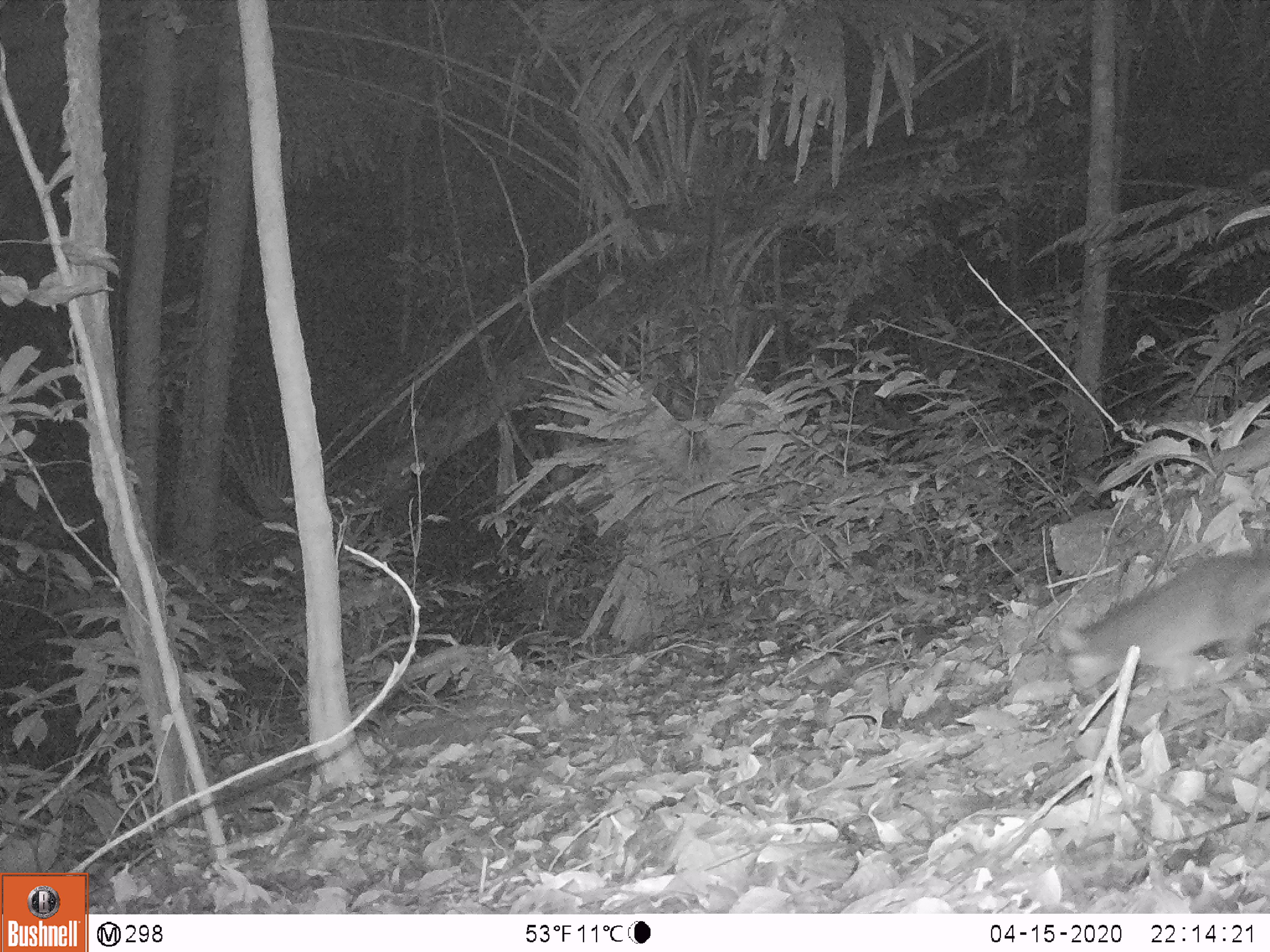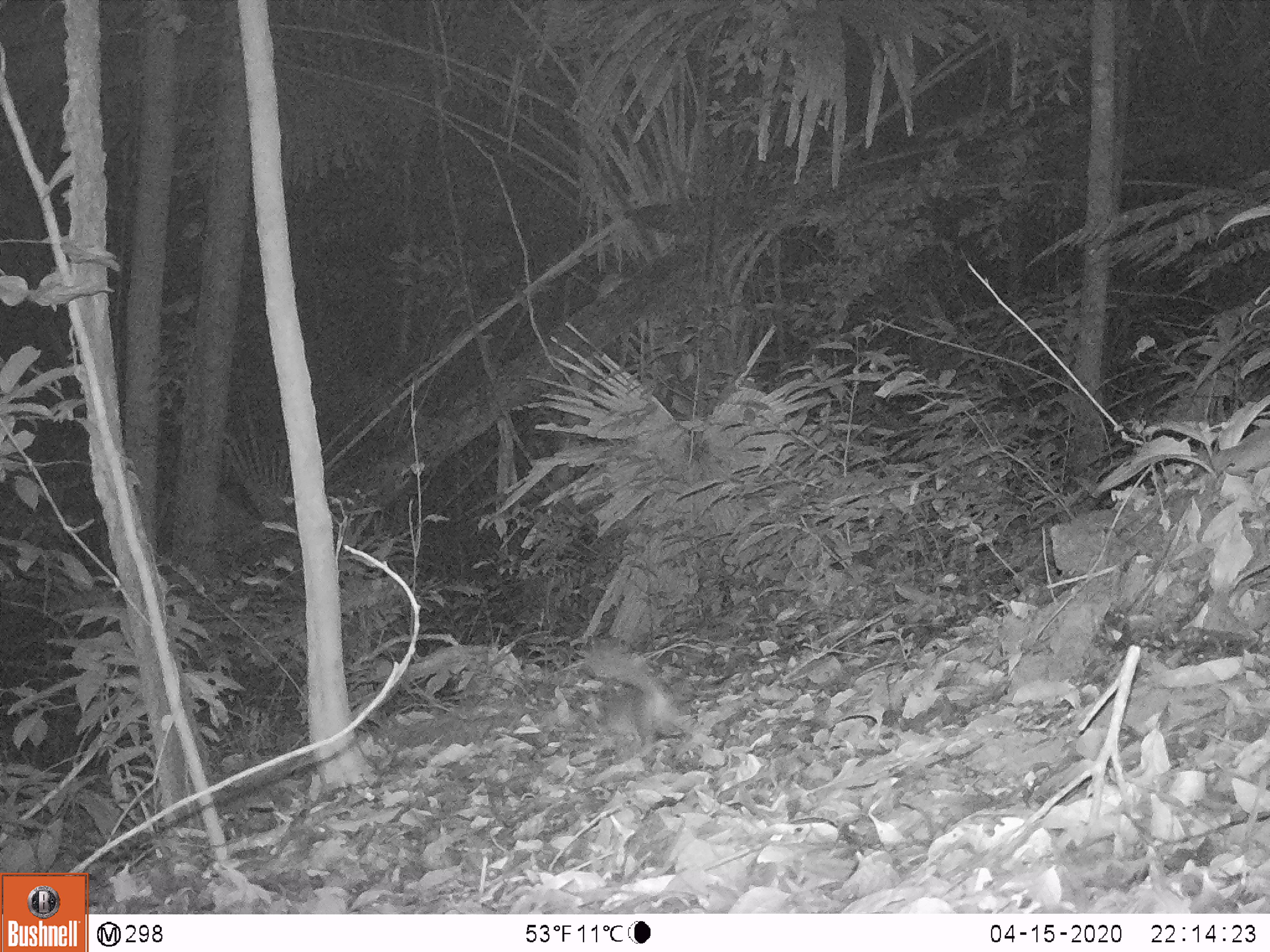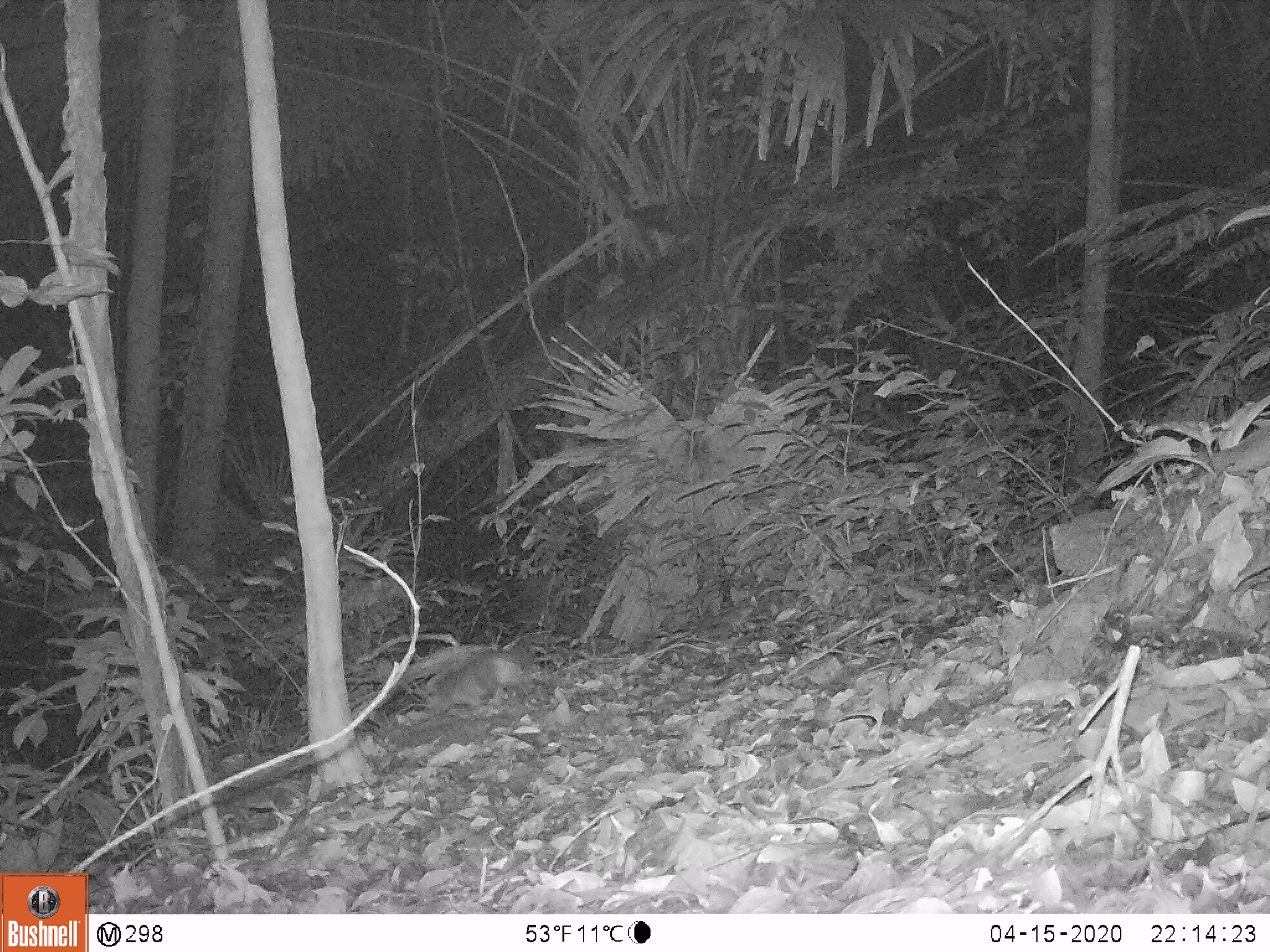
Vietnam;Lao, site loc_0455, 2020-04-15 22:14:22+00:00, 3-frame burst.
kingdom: Animalia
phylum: Chordata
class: Mammalia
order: Carnivora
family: Mustelidae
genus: Melogale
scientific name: Melogale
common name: ferret badger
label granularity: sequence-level